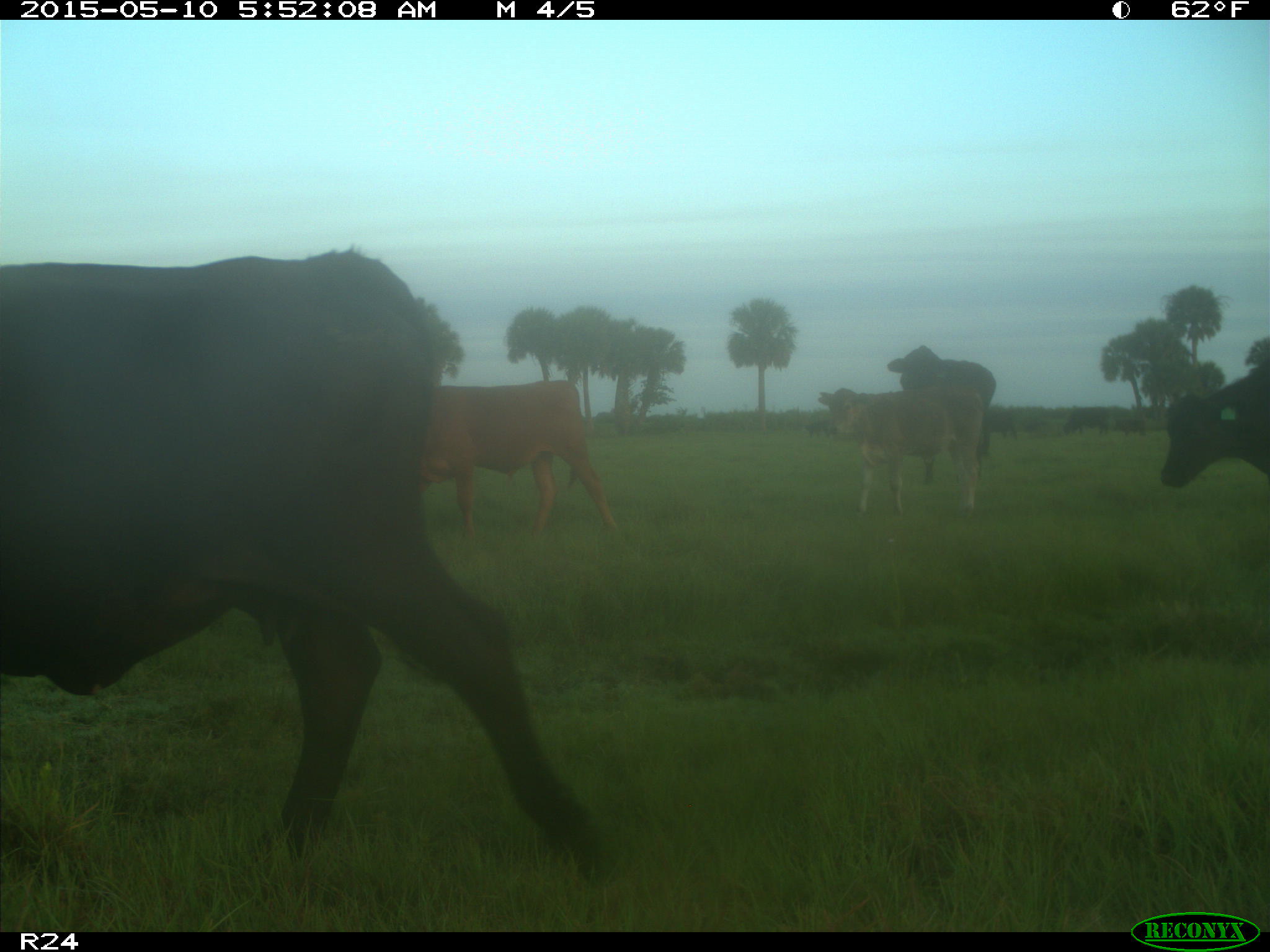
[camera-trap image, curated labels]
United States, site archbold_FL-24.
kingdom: Animalia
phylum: Chordata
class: Mammalia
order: Artiodactyla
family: Bovidae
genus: Bos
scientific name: Bos taurus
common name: domestic cow